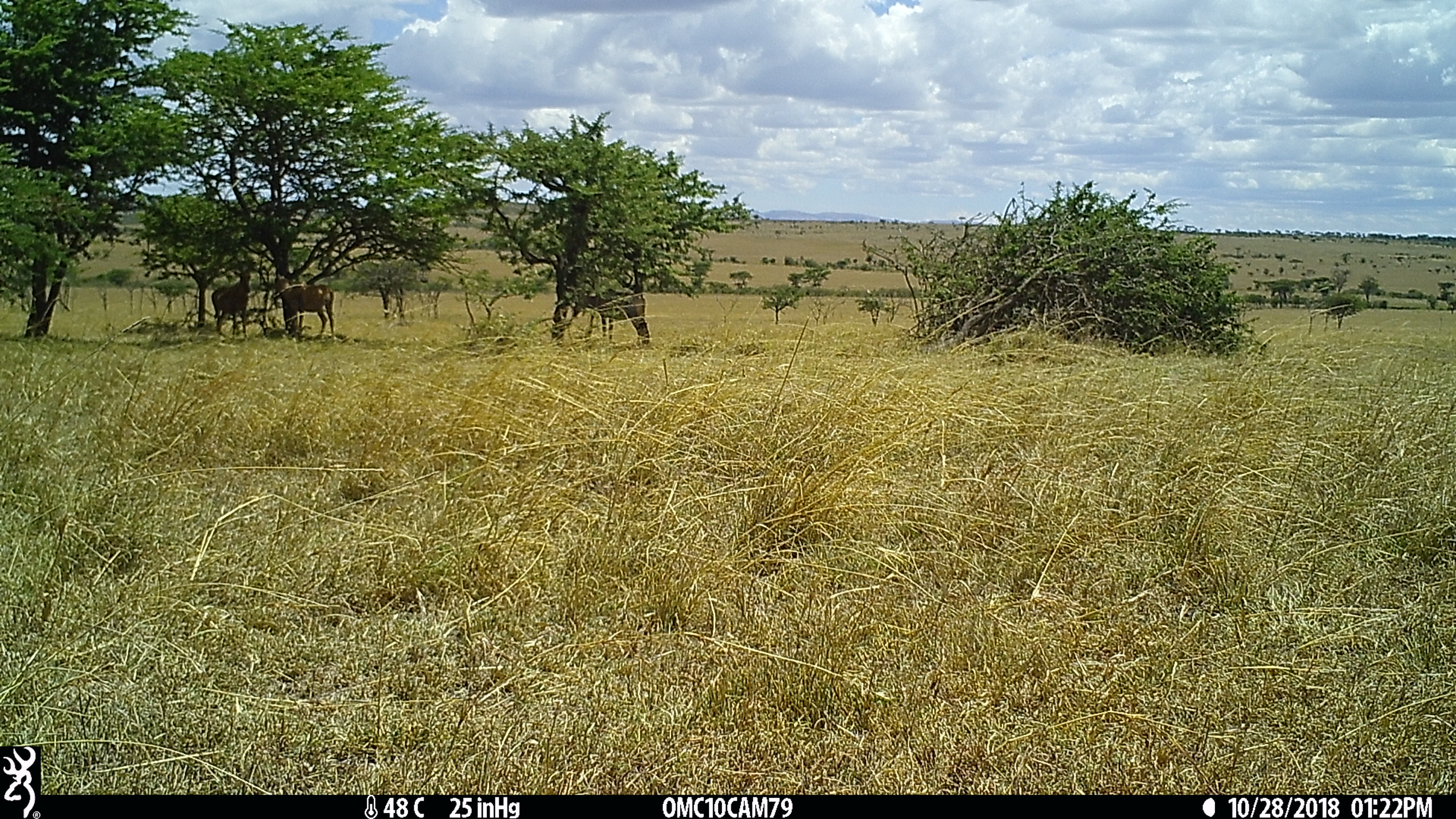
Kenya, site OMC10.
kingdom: Animalia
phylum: Chordata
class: Mammalia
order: Artiodactyla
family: Bovidae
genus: Damaliscus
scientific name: Damaliscus lunatus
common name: topi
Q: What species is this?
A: Topi (Damaliscus lunatus).